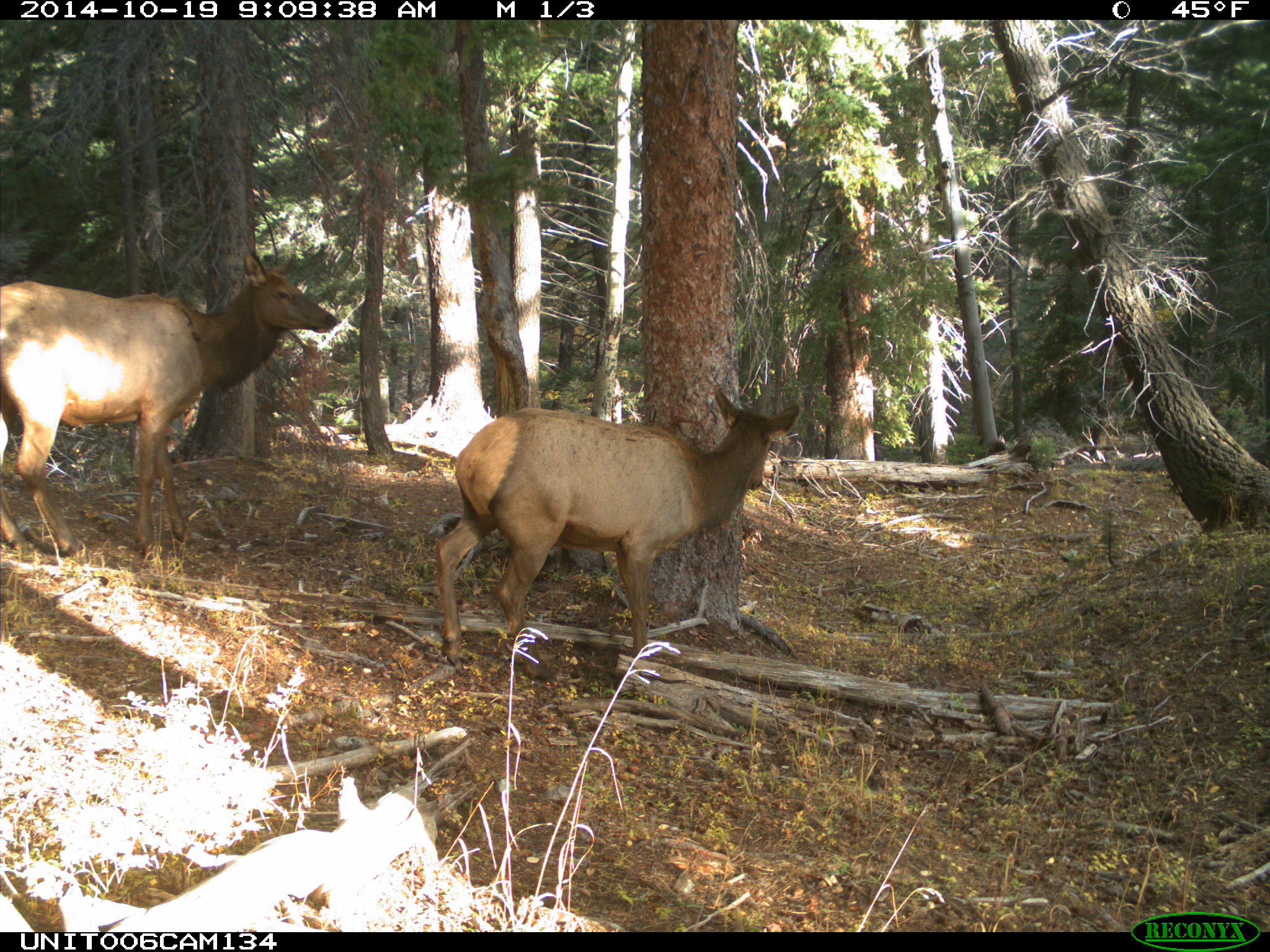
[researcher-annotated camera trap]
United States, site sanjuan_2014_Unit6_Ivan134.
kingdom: Animalia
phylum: Chordata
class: Mammalia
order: Artiodactyla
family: Cervidae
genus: Cervus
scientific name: Cervus elaphus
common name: red deer